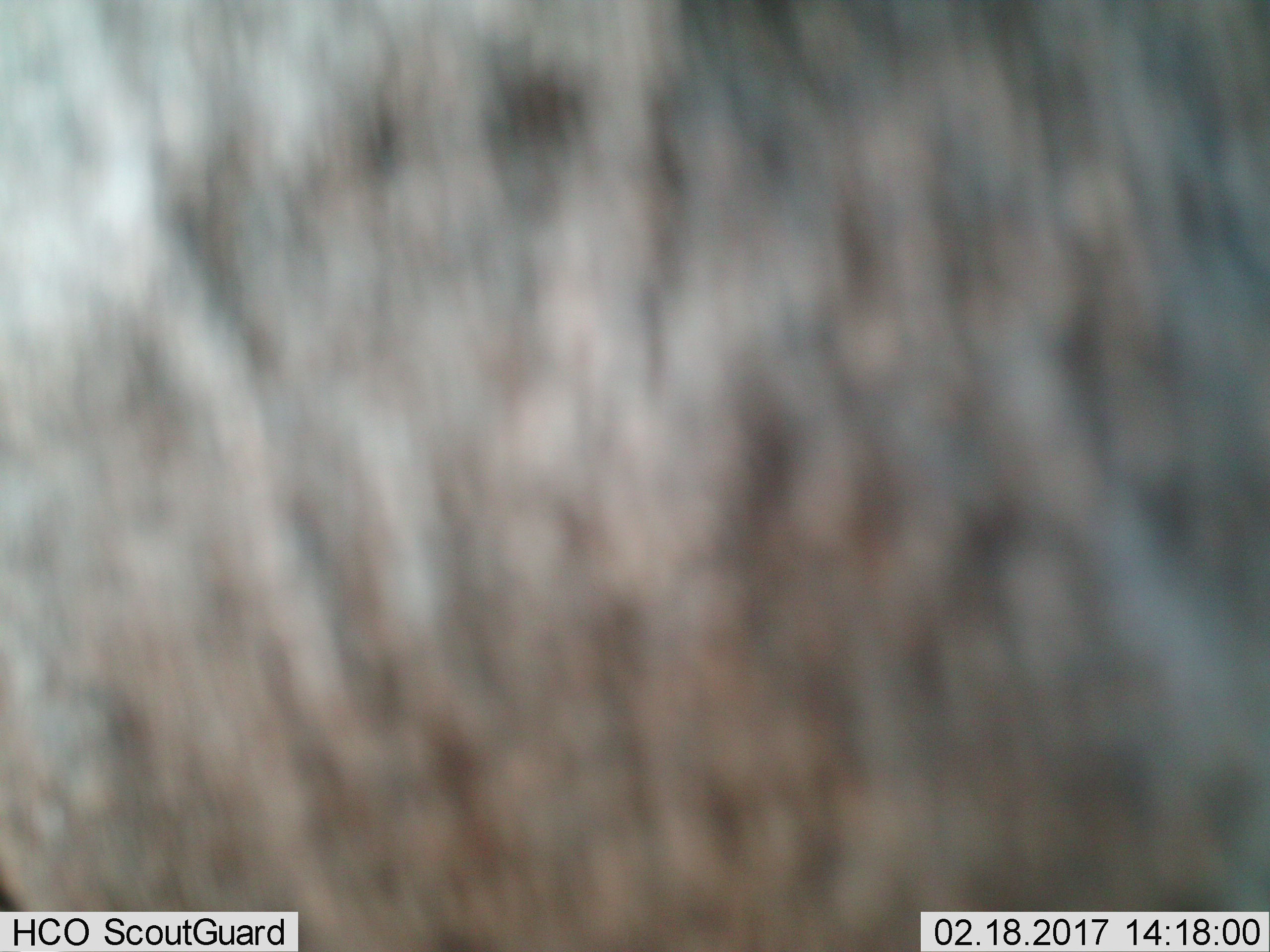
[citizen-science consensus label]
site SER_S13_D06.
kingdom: Animalia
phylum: Chordata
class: Mammalia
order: Artiodactyla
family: Bovidae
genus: Connochaetes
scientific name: Connochaetes taurinus taurinus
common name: blue wildebeest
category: wildebeestblue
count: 1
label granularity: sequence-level